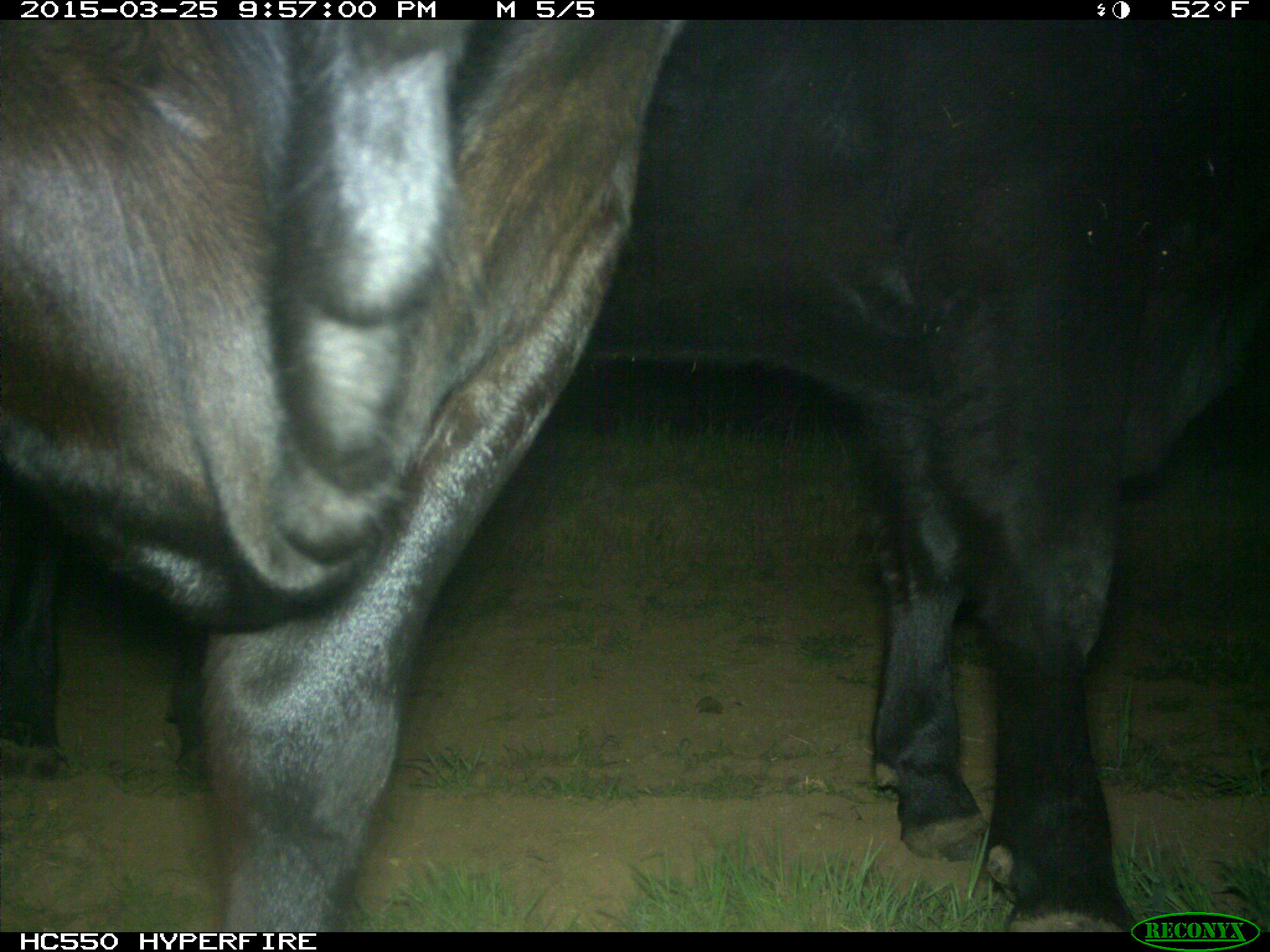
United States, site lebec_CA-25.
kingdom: Animalia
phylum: Chordata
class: Mammalia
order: Artiodactyla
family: Bovidae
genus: Bos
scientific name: Bos taurus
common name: domestic cow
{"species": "Bos taurus (domestic cow)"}